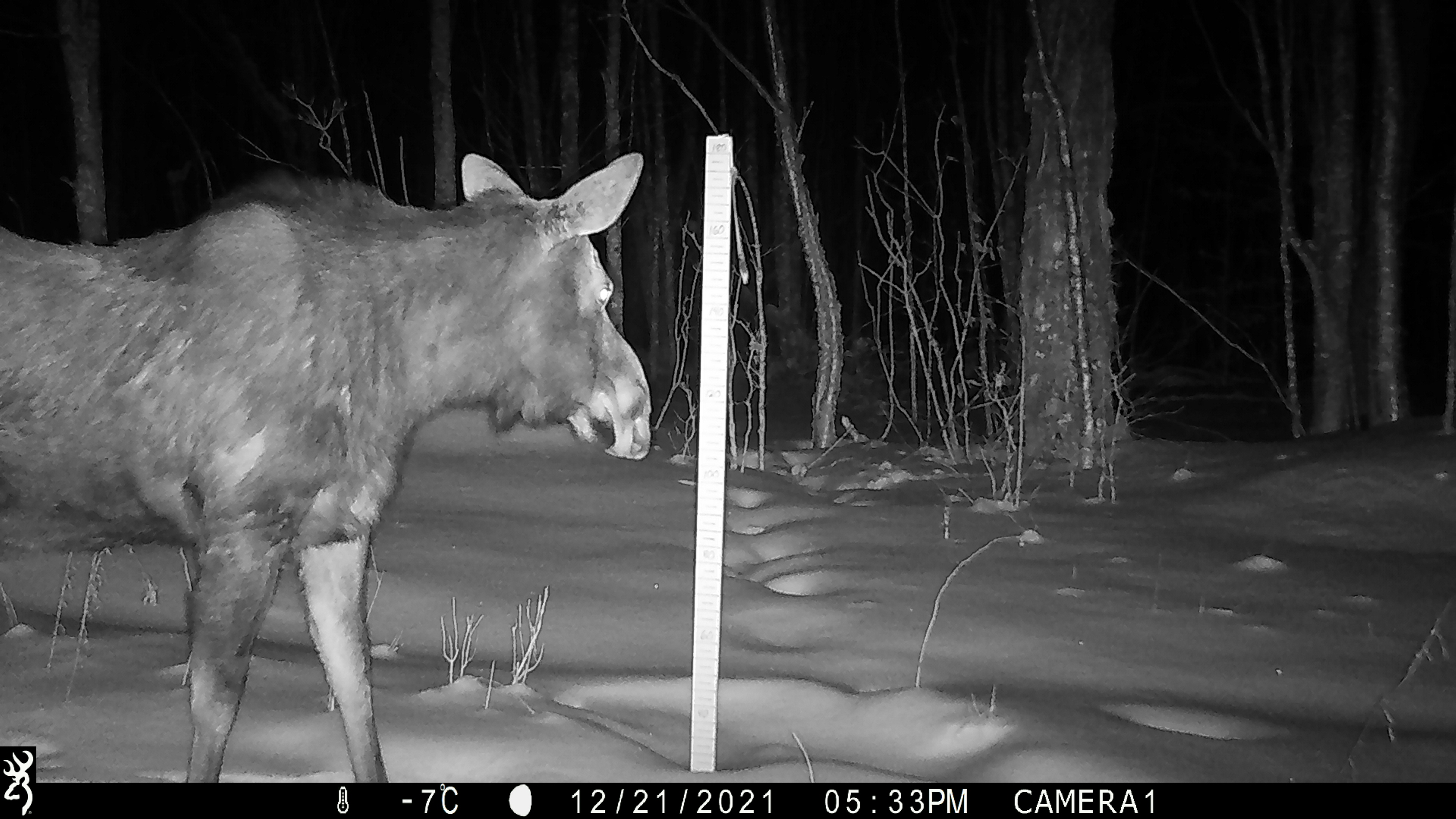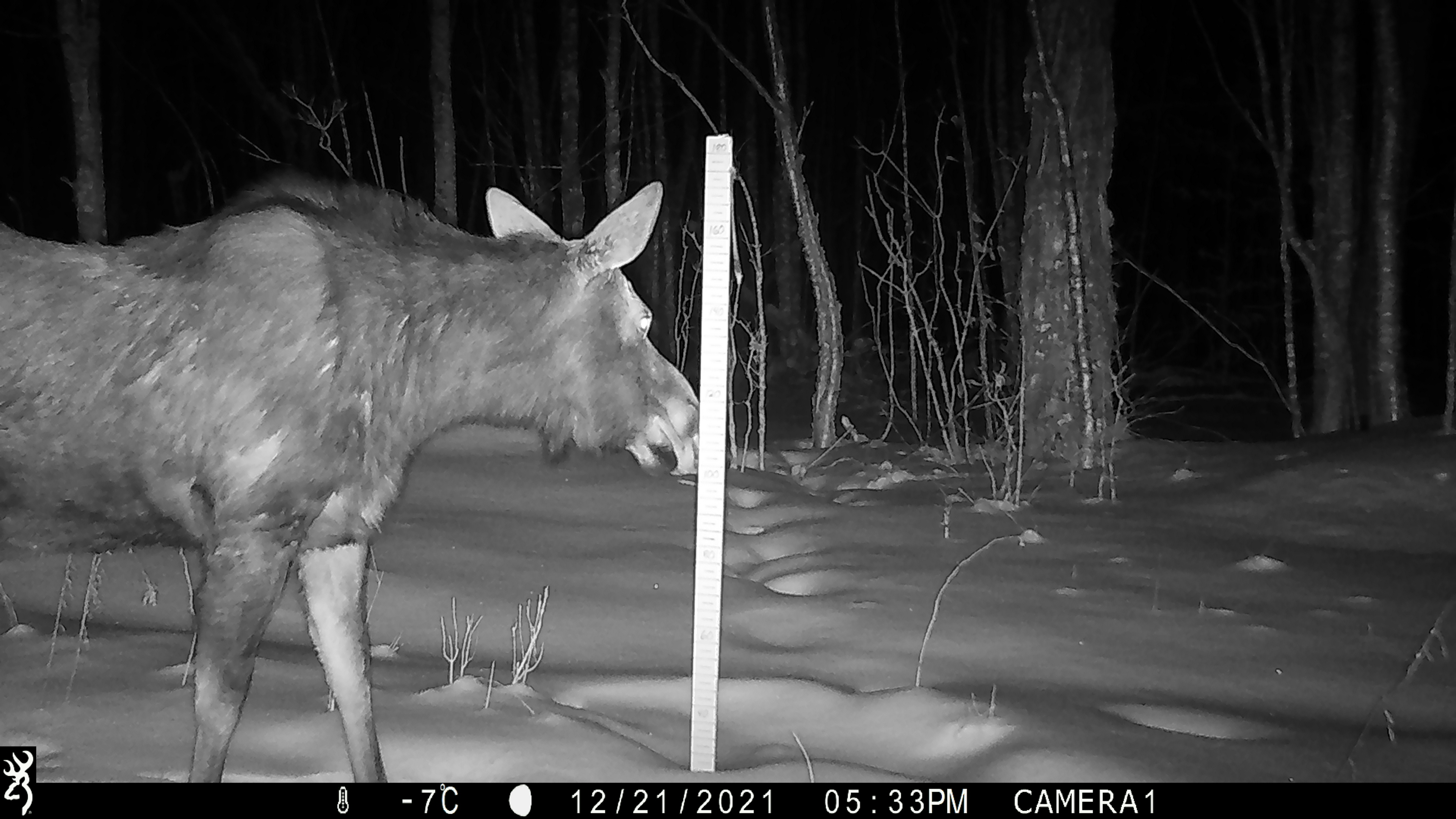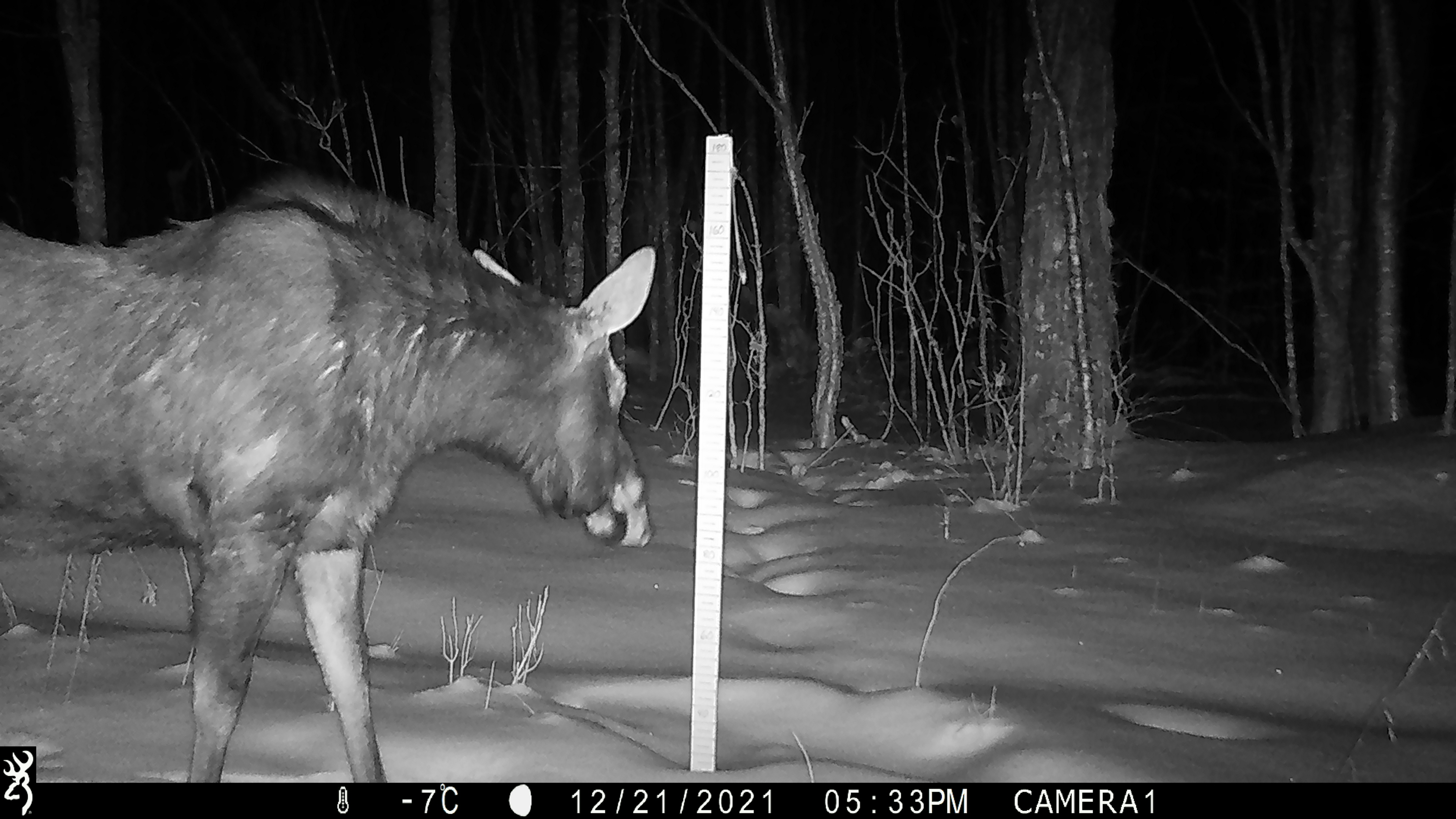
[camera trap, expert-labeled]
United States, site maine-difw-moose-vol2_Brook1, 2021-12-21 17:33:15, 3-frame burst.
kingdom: Animalia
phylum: Chordata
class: Mammalia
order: Artiodactyla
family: Cervidae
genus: Alces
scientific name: Alces alces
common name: moose